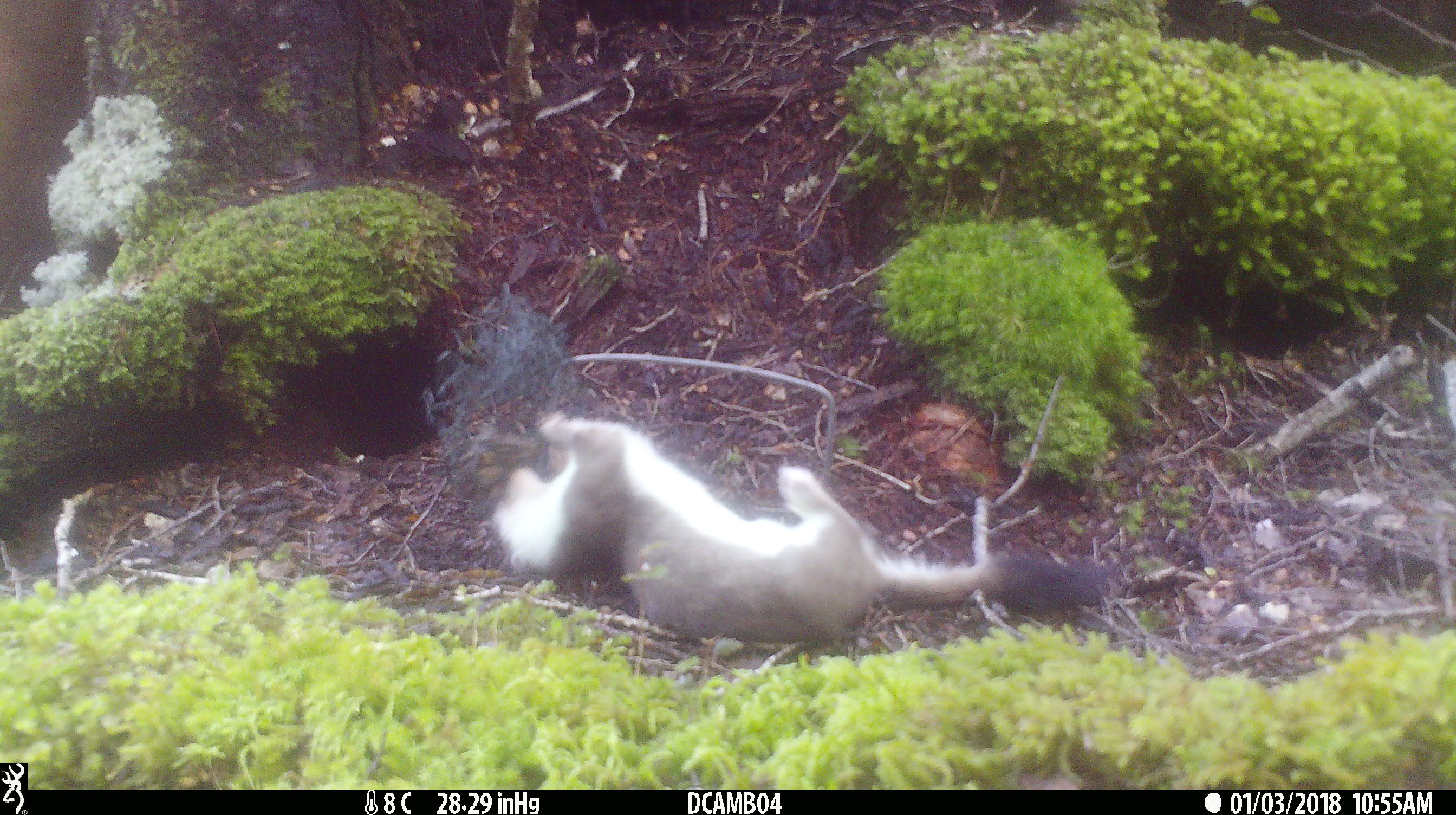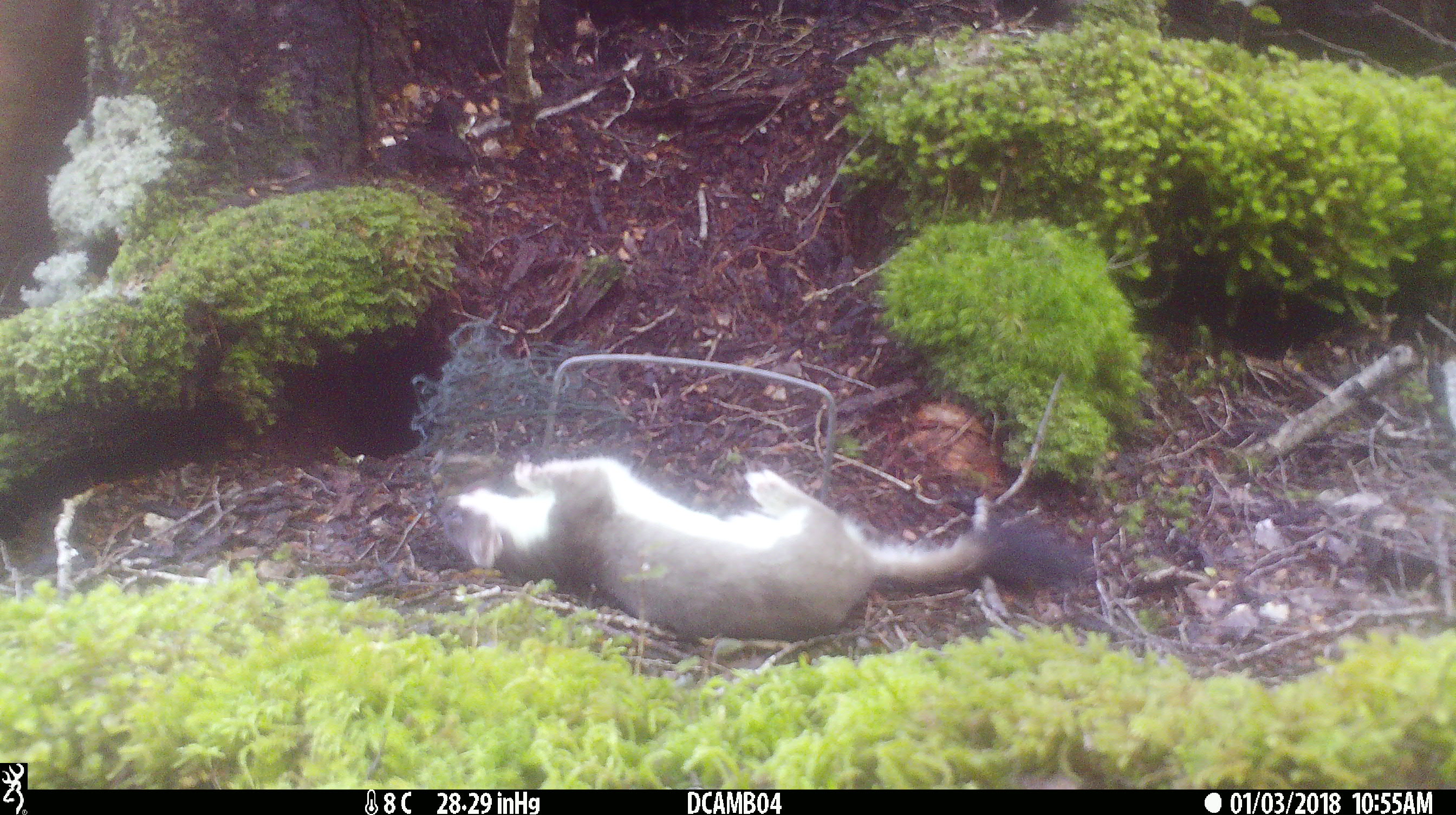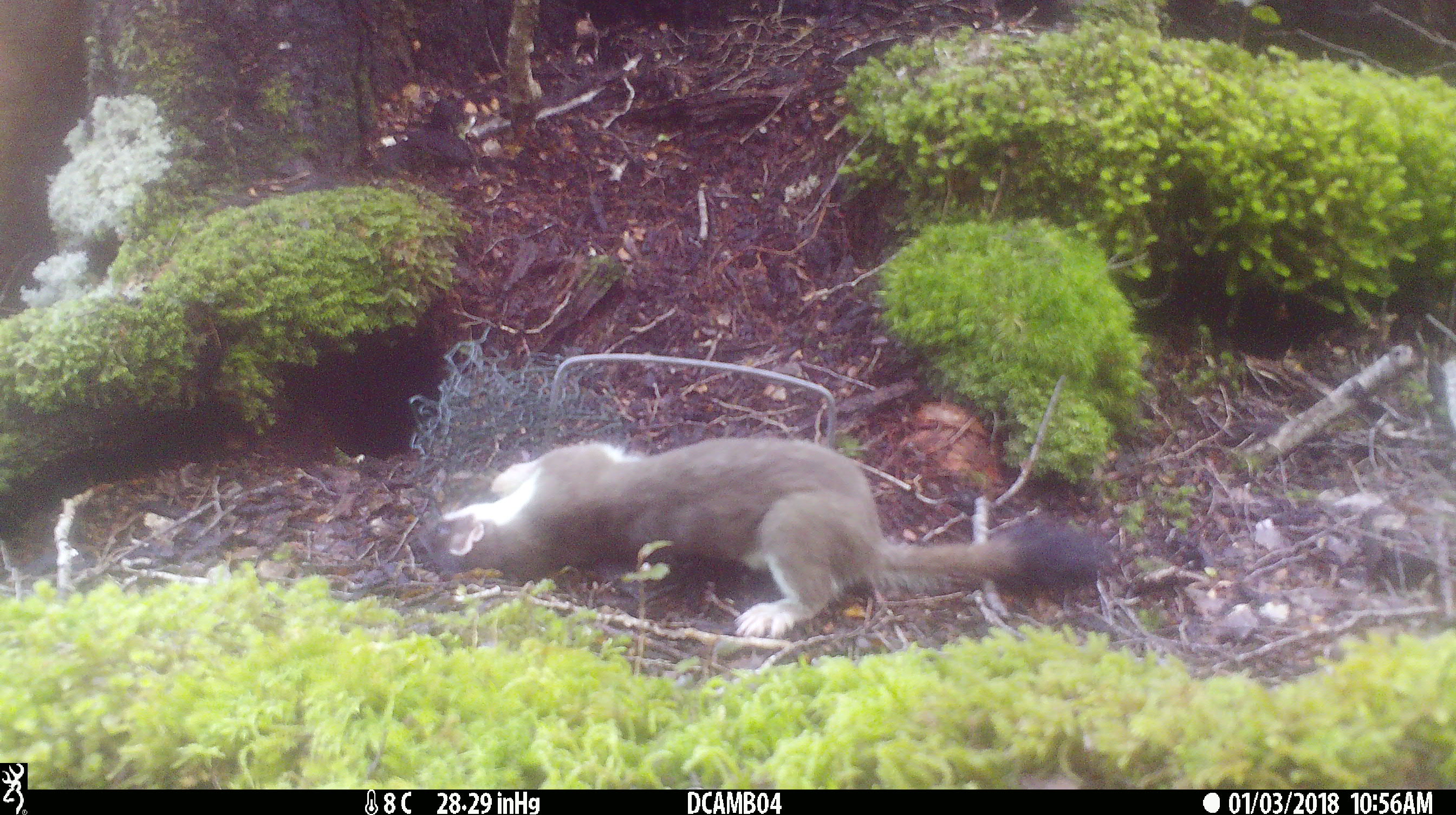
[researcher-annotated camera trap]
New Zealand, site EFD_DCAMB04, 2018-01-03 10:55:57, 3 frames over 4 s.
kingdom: Animalia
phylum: Chordata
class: Mammalia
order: Carnivora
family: Mustelidae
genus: Mustela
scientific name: Mustela erminea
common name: stoat